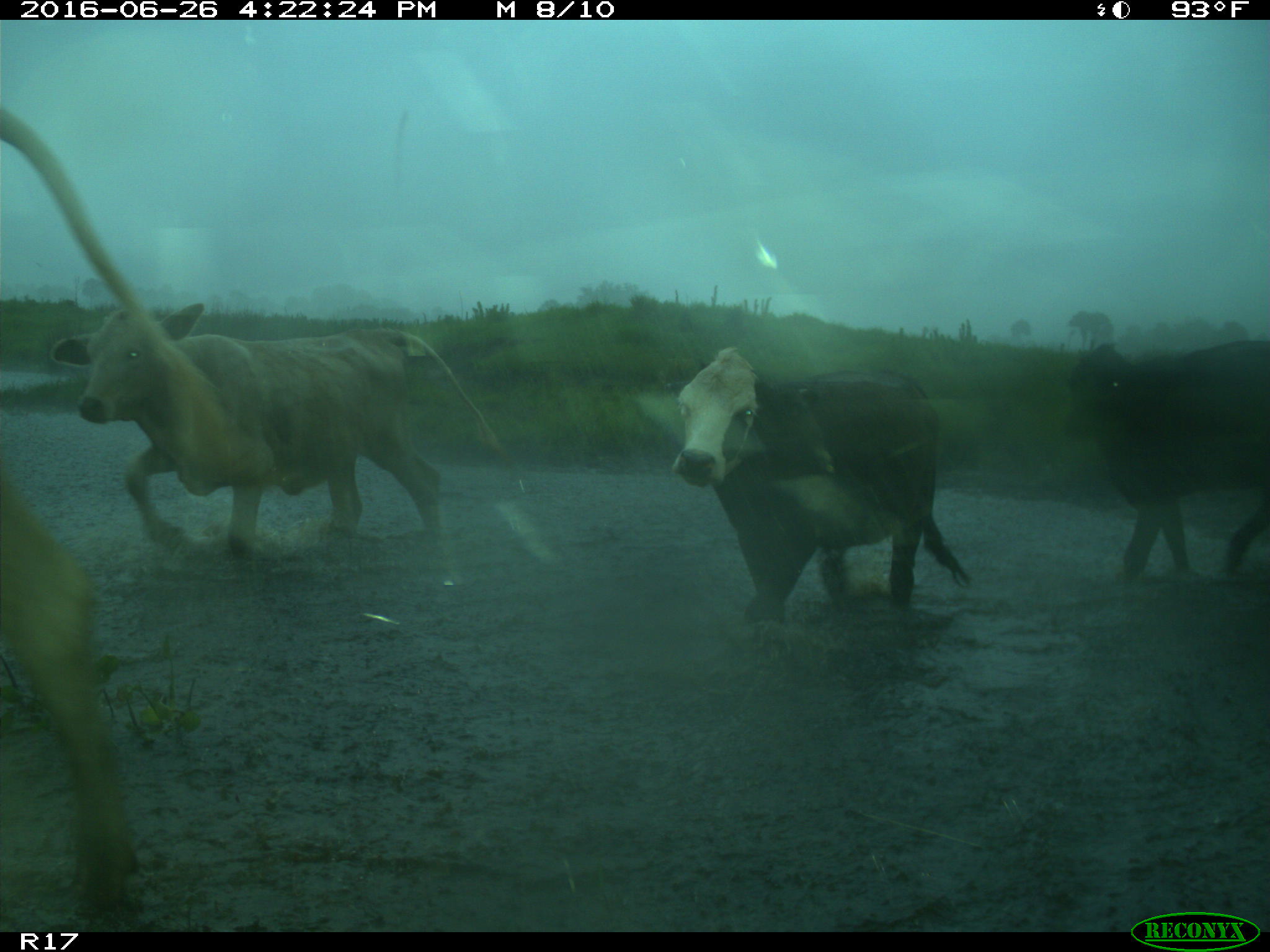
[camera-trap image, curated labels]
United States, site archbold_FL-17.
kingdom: Animalia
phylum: Chordata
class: Mammalia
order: Artiodactyla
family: Bovidae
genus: Bos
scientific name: Bos taurus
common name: domestic cow